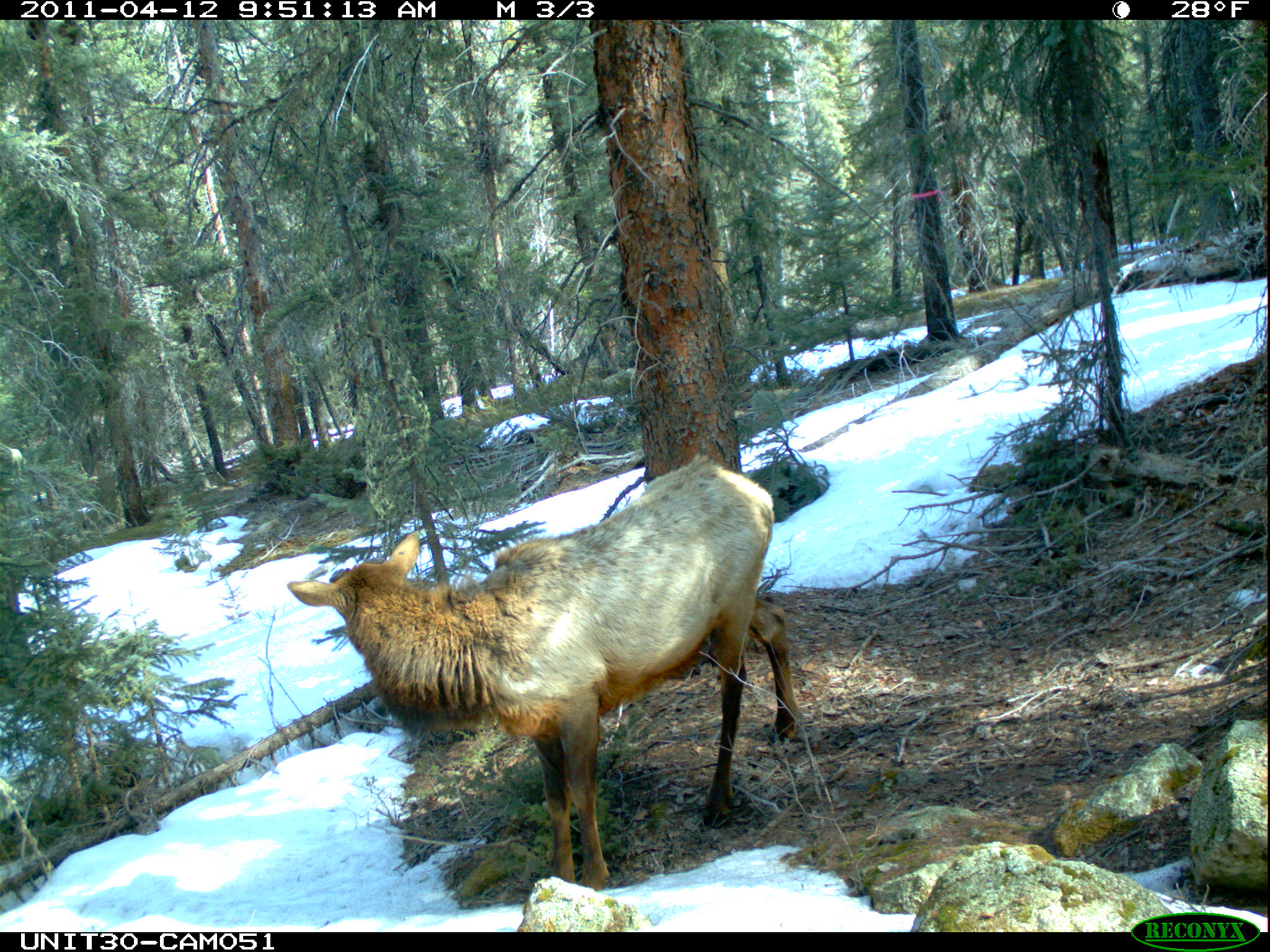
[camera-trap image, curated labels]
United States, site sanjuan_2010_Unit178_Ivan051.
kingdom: Animalia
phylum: Chordata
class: Mammalia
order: Artiodactyla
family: Cervidae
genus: Cervus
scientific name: Cervus elaphus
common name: red deer